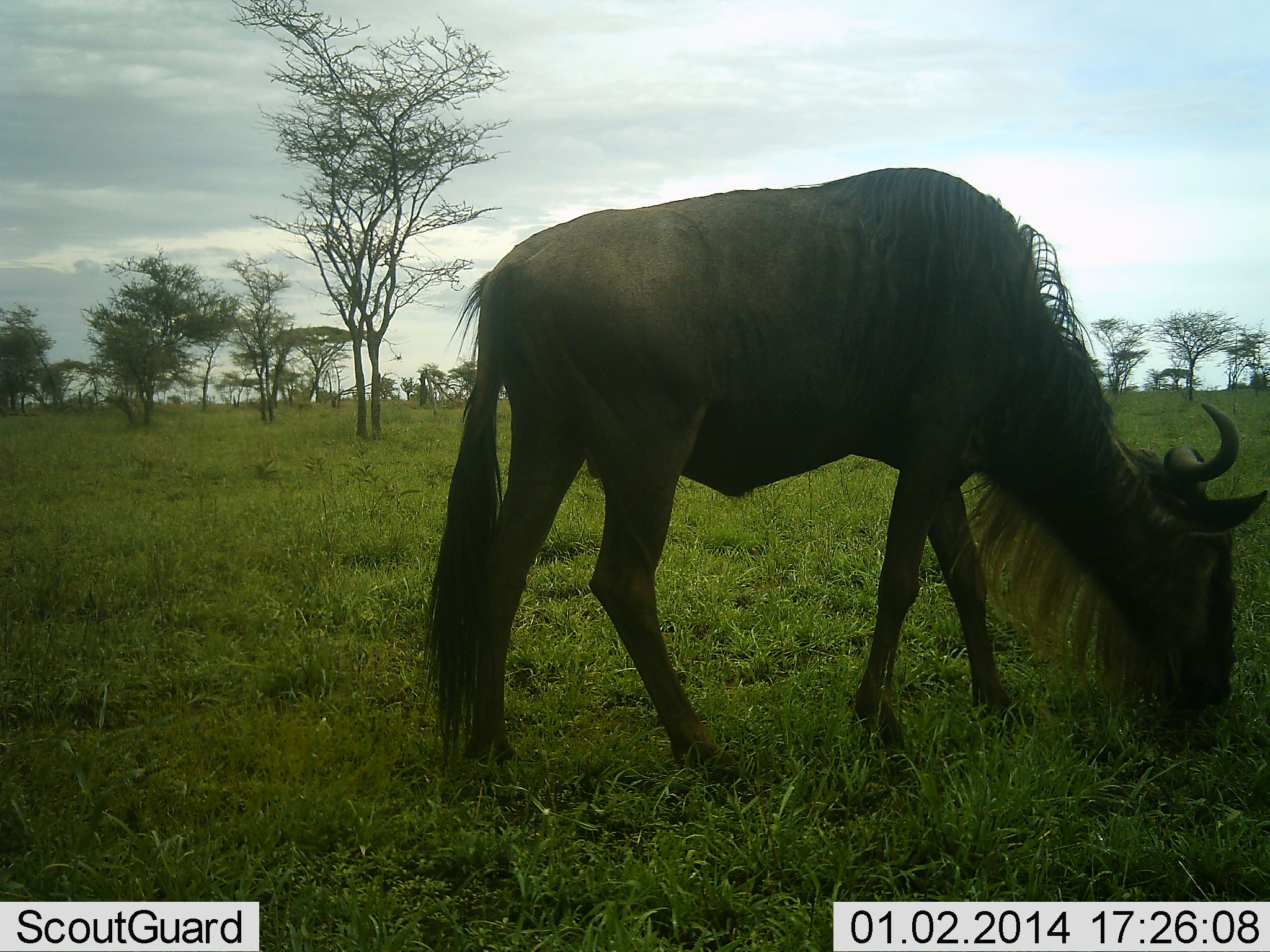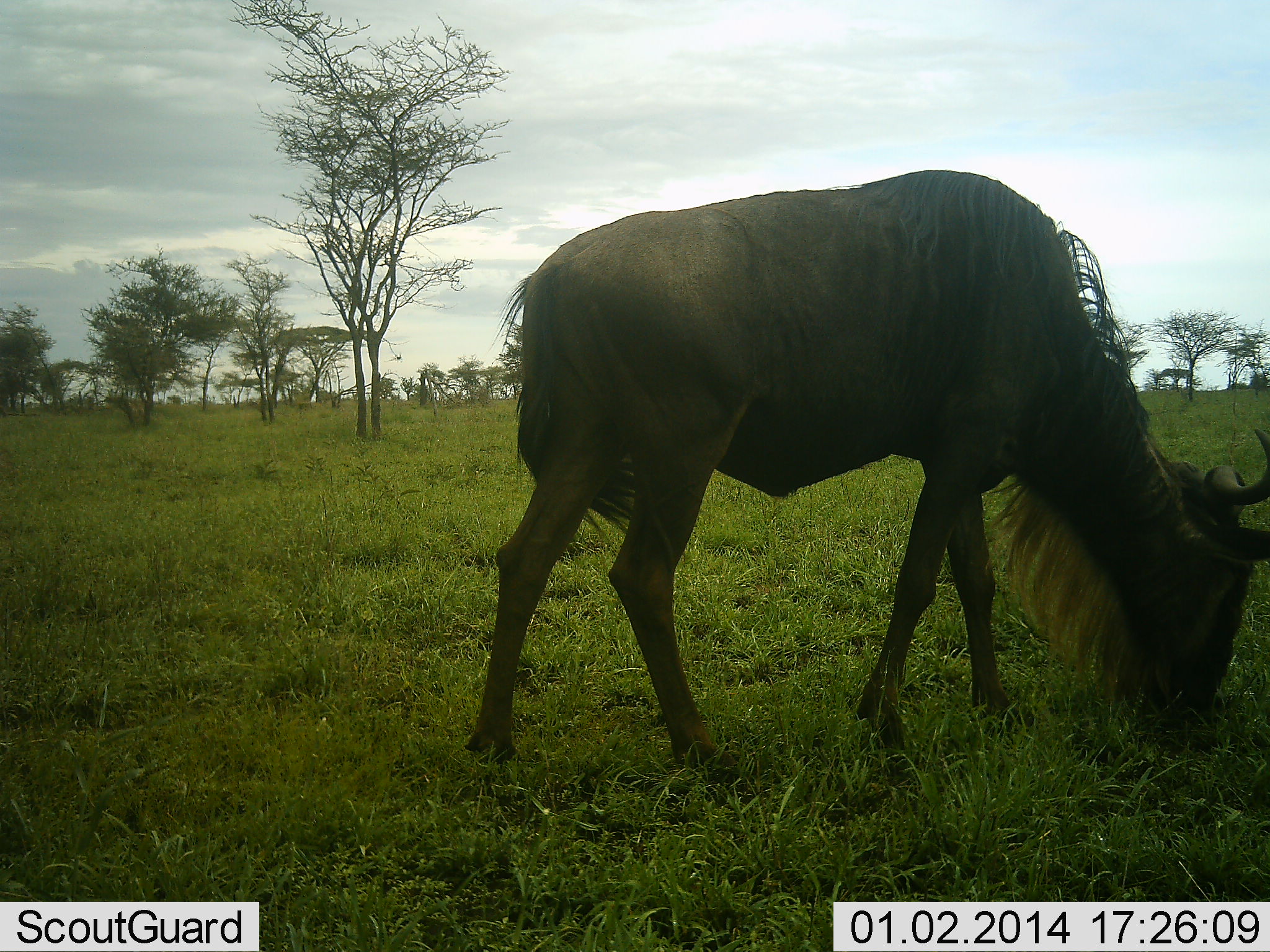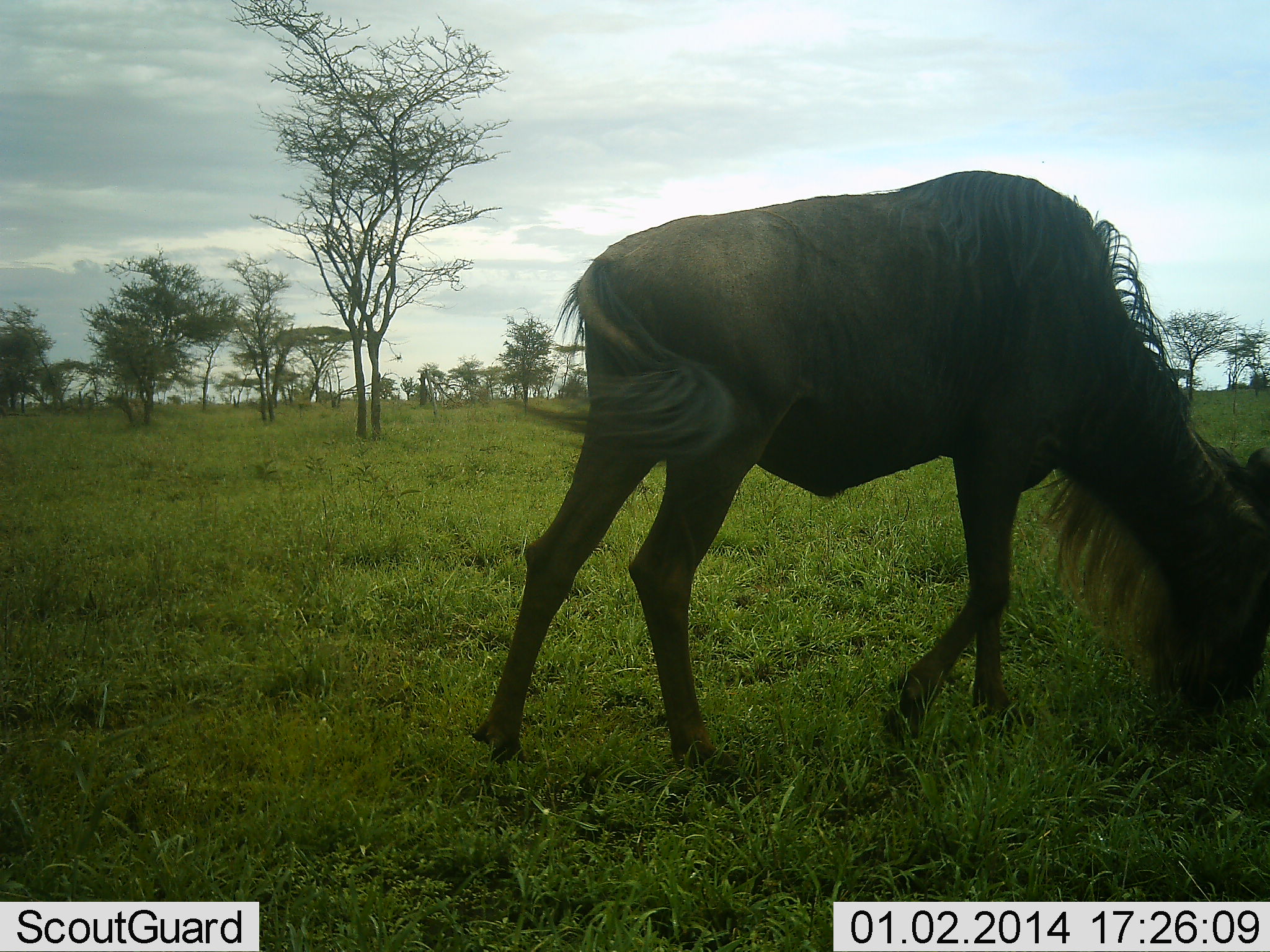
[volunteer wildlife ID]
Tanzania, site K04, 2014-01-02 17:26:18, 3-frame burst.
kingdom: Animalia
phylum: Chordata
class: Mammalia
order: Artiodactyla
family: Bovidae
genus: Connochaetes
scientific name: Connochaetes taurinus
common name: blue wildebeest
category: wildebeest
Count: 1.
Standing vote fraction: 10%.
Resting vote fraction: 0%.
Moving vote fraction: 10%.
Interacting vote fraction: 0%.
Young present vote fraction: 0%.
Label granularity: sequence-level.